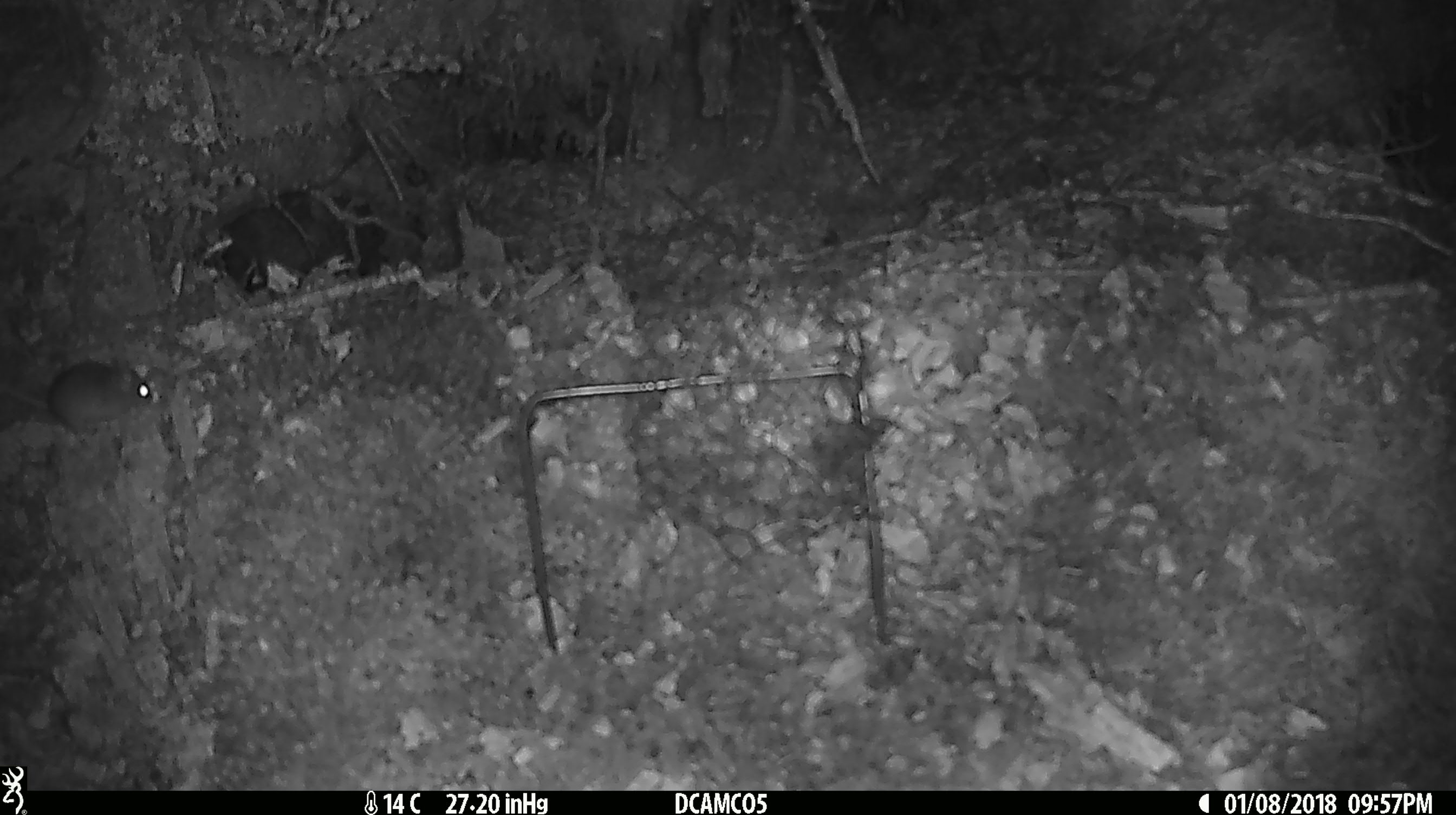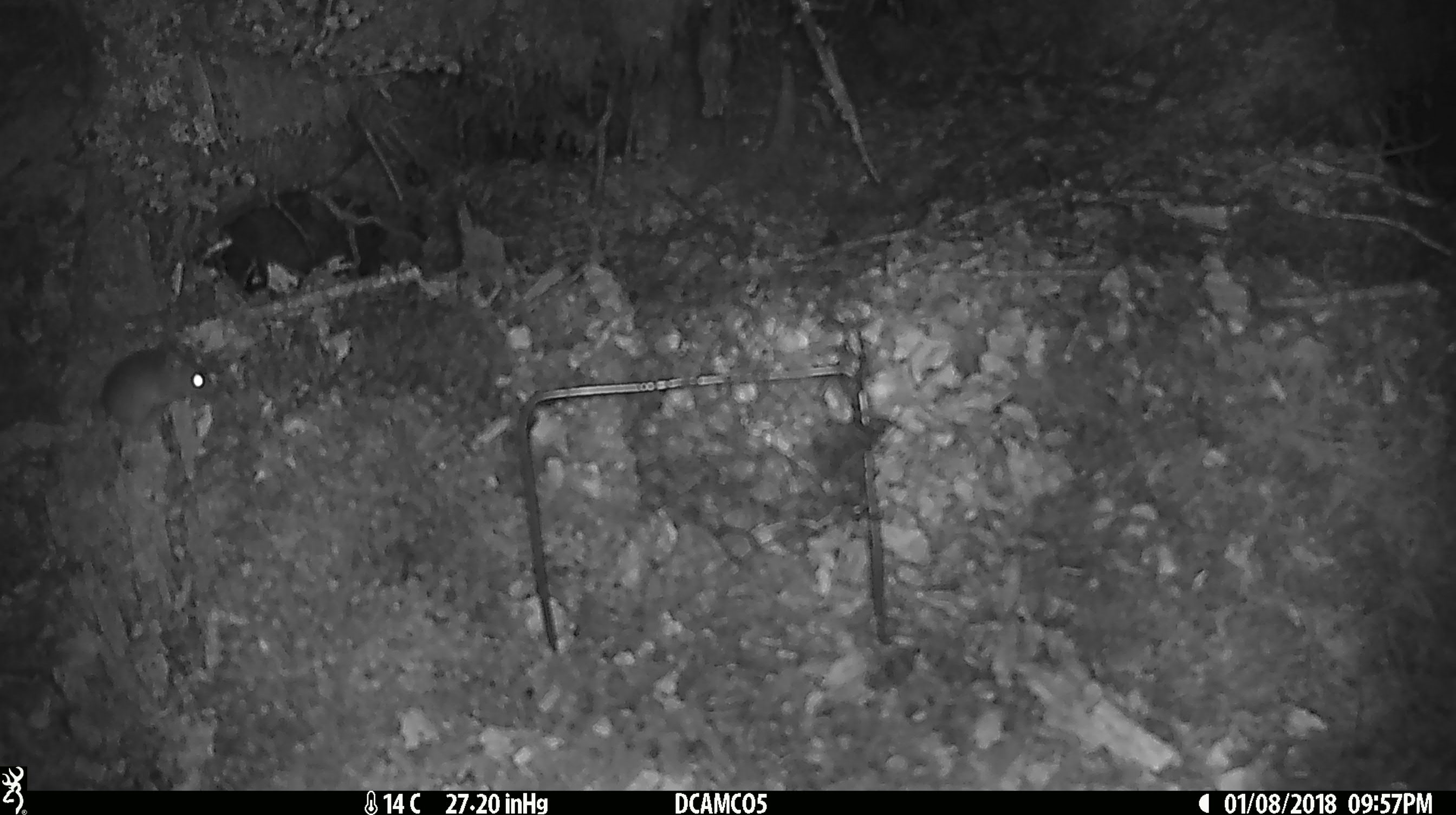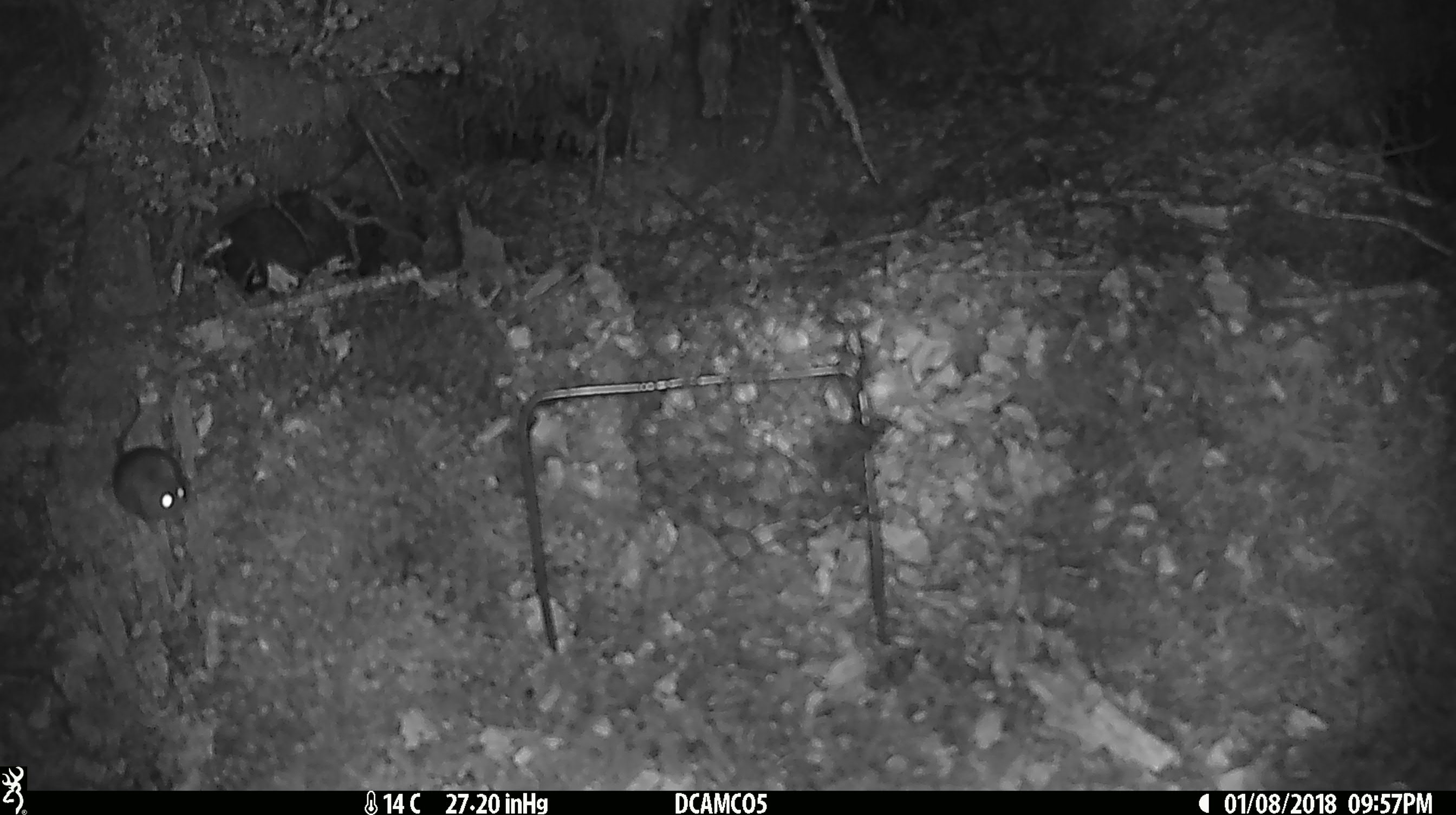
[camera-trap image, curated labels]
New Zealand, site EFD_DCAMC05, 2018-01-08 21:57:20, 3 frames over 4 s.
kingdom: Animalia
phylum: Chordata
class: Mammalia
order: Rodentia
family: Muridae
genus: Mus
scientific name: Mus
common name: mouse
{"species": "mouse (Mus)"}